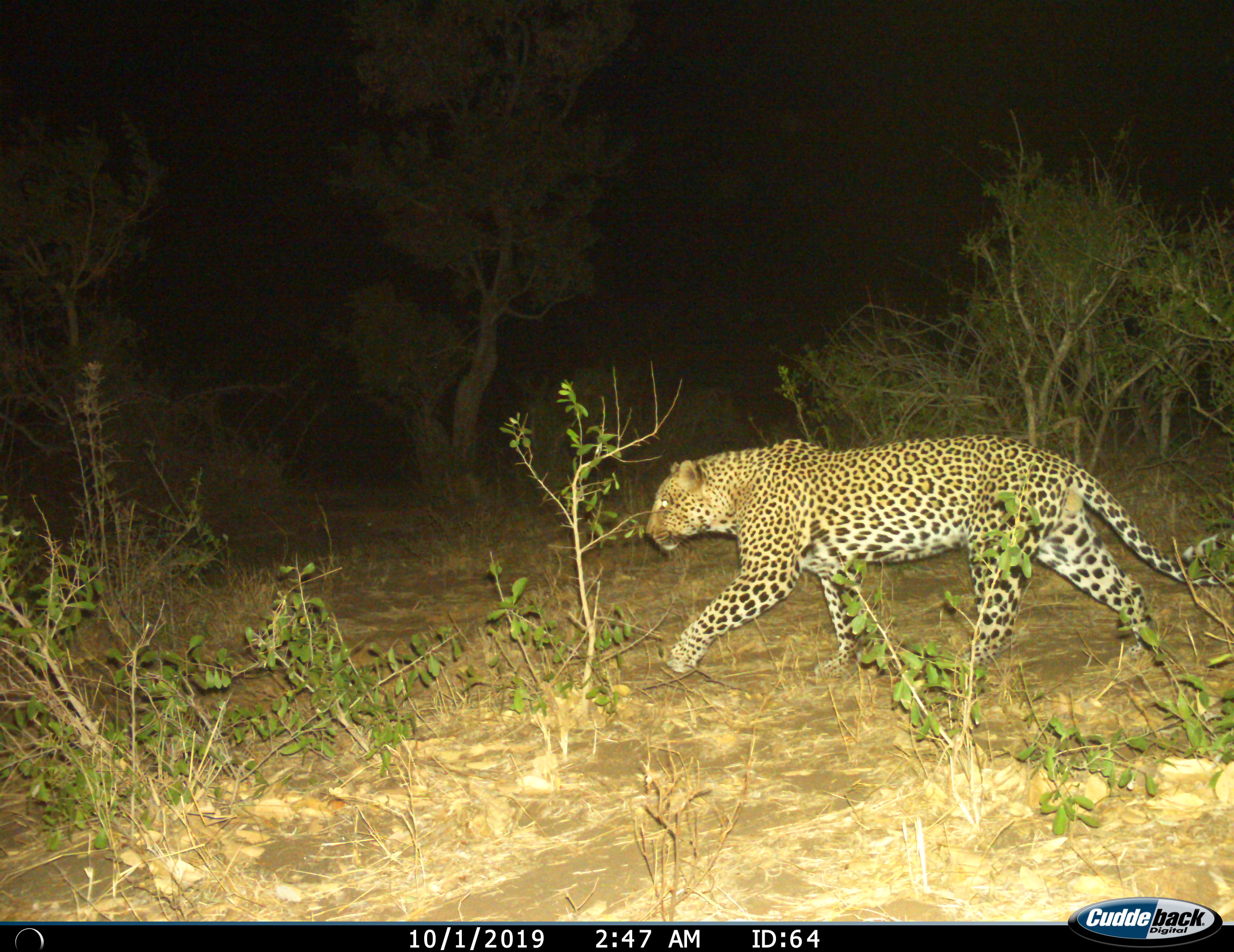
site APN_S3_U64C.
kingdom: Animalia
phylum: Chordata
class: Mammalia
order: Carnivora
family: Felidae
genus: Panthera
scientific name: Panthera pardus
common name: leopard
Leopard (Panthera pardus), count 1. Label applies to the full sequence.